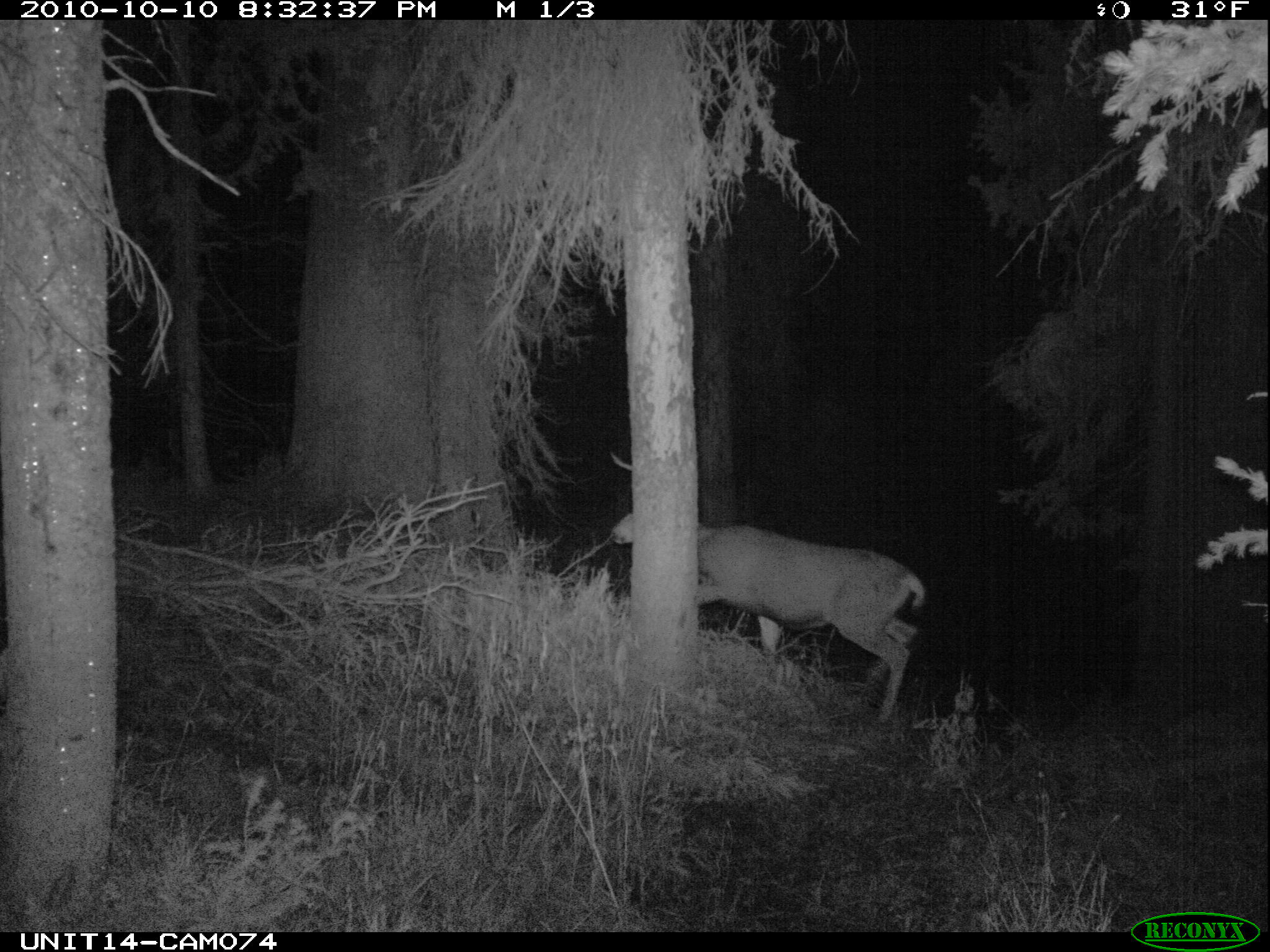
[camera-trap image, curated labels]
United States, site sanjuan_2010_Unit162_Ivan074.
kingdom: Animalia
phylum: Chordata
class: Mammalia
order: Artiodactyla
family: Cervidae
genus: Odocoileus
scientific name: Odocoileus hemionus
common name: mule deer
Odocoileus hemionus (mule deer).